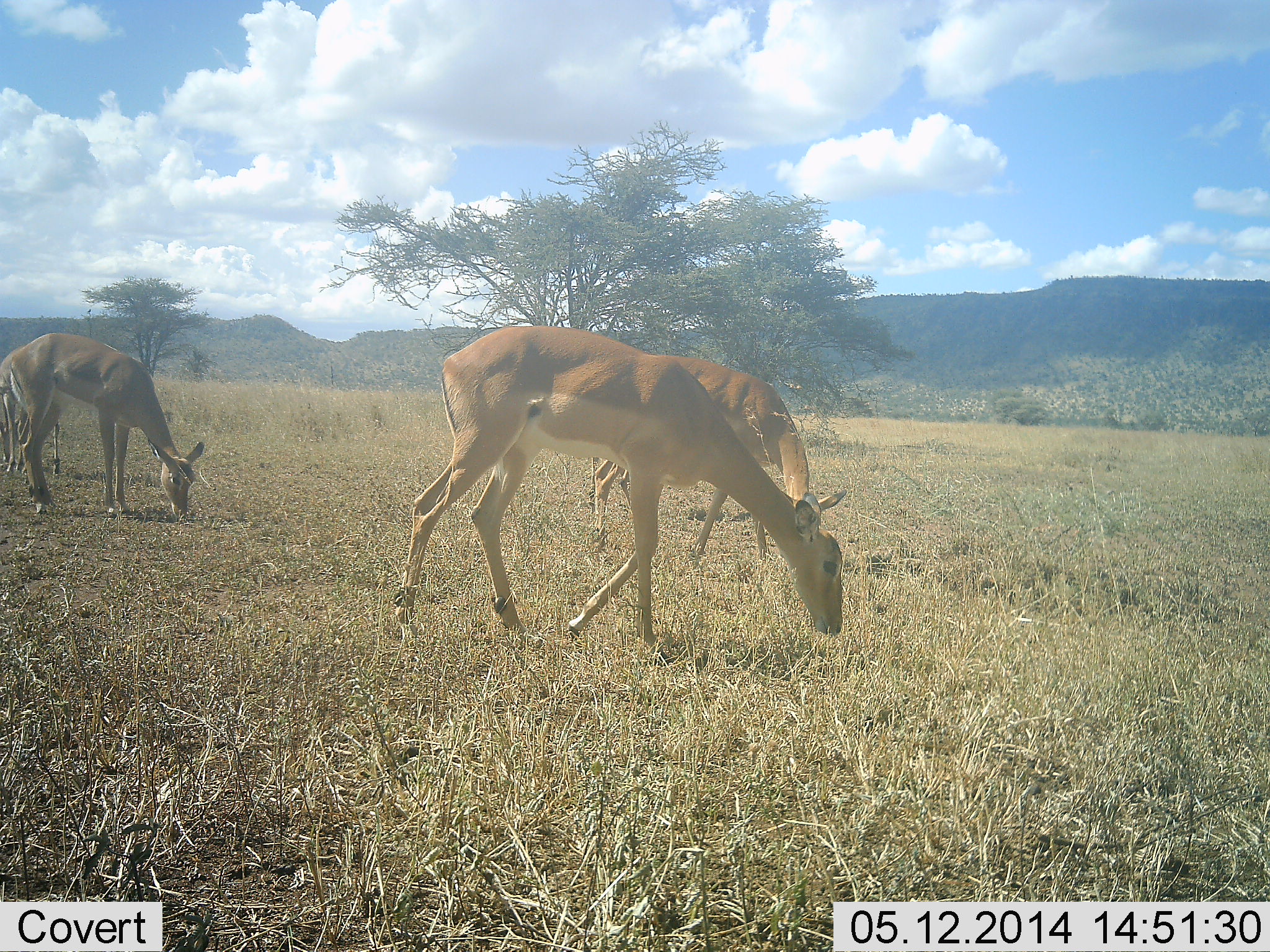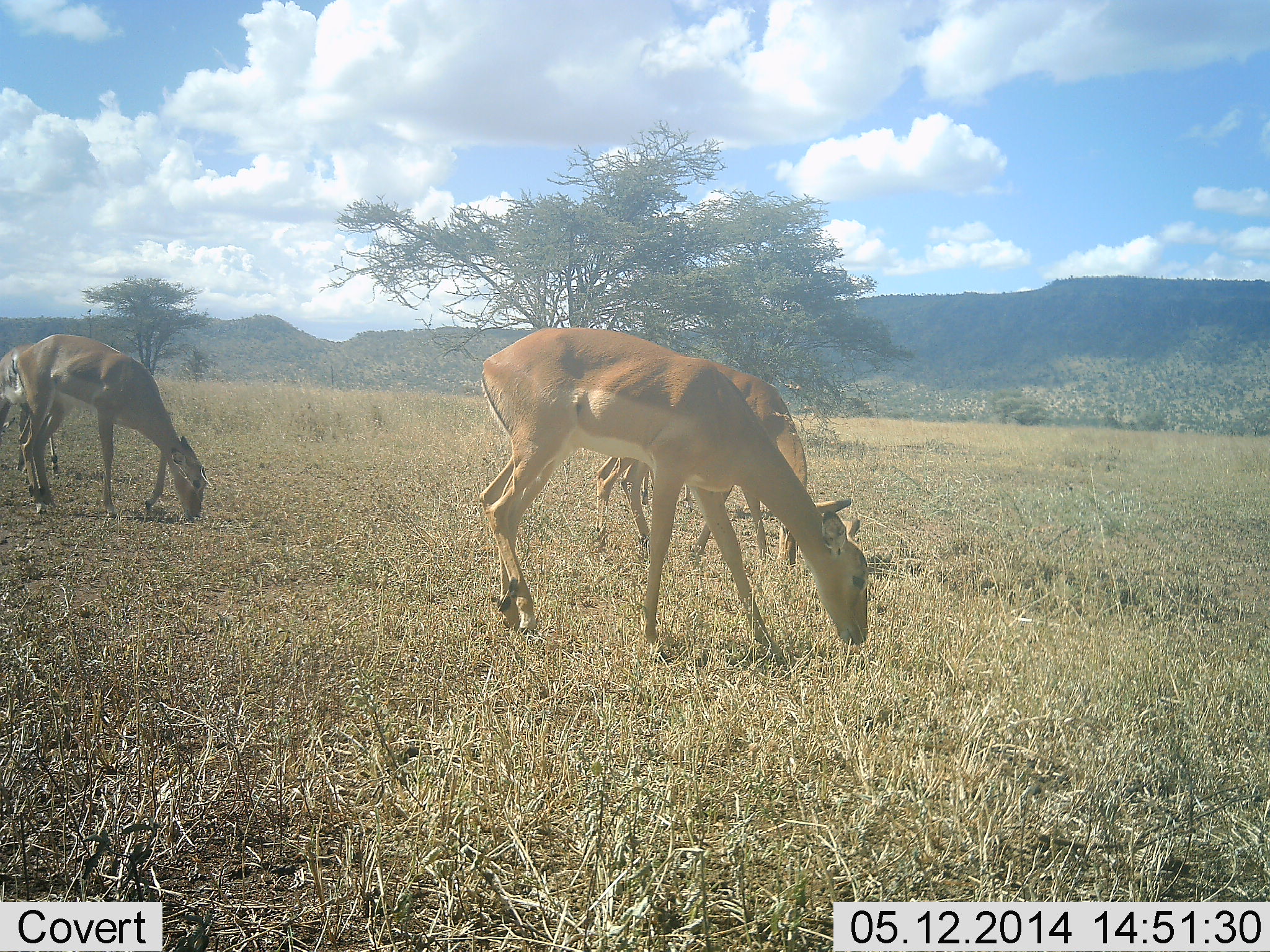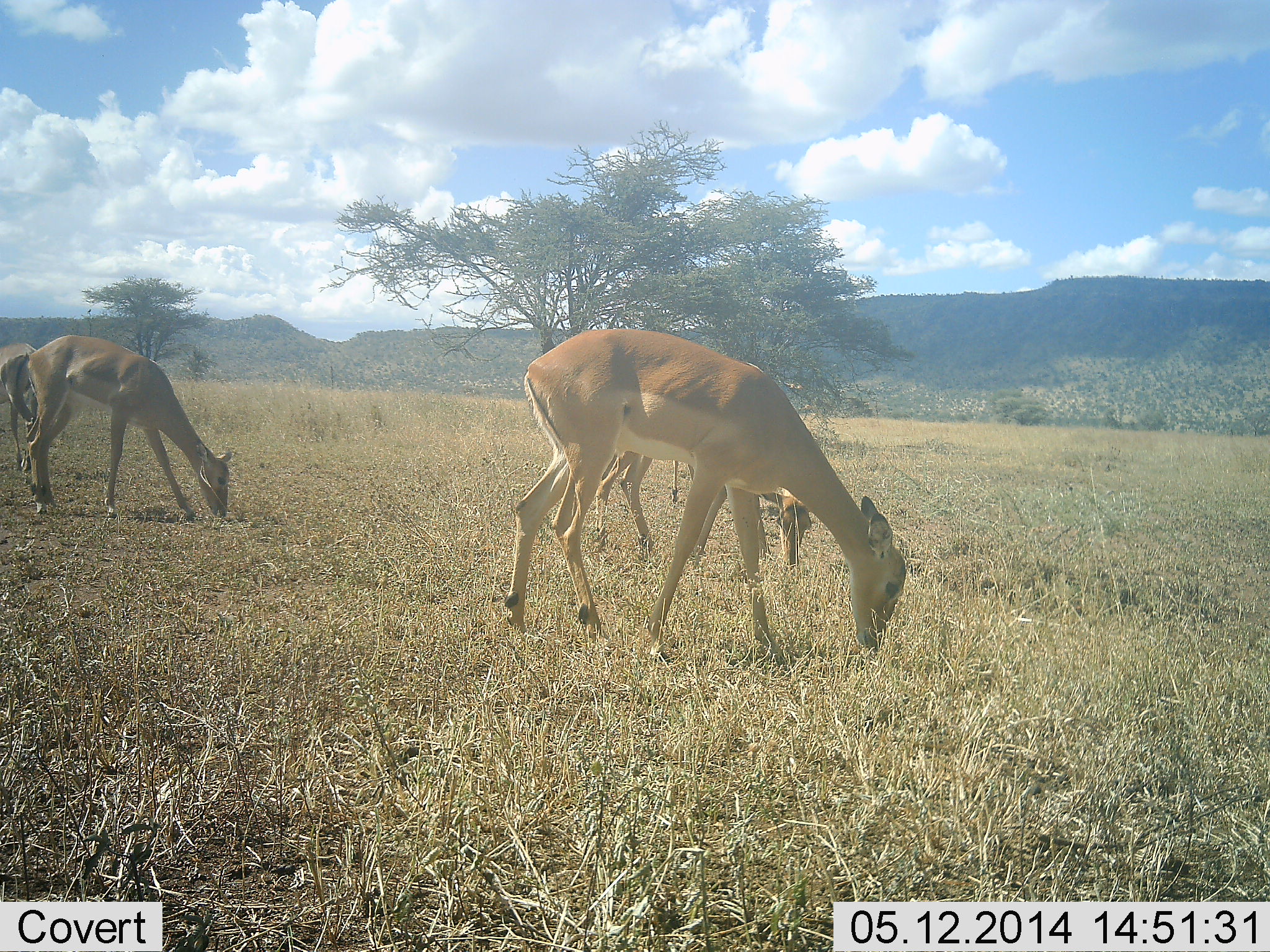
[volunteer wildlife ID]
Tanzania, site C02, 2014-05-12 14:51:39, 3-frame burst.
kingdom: Animalia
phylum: Chordata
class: Mammalia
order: Artiodactyla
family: Bovidae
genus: Aepyceros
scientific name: Aepyceros melampus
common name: impala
Impala (Aepyceros melampus), count 4. Behavior (volunteer vote fractions): standing 10%, resting 0%, moving 20%, interacting 0%. Young present (vote fraction): 0%. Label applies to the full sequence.